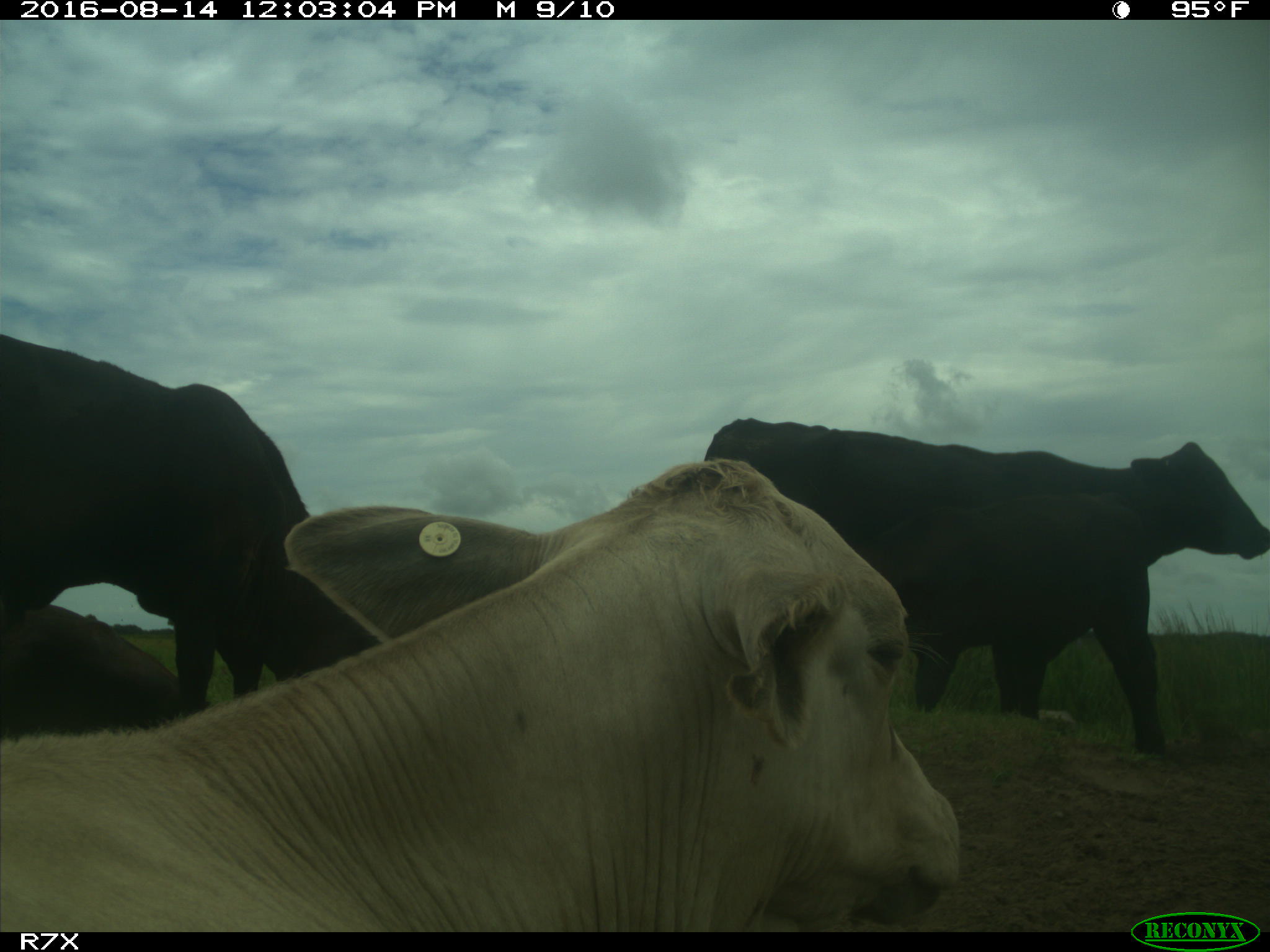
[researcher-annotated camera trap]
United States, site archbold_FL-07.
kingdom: Animalia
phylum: Chordata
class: Mammalia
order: Artiodactyla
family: Bovidae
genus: Bos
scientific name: Bos taurus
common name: domestic cow